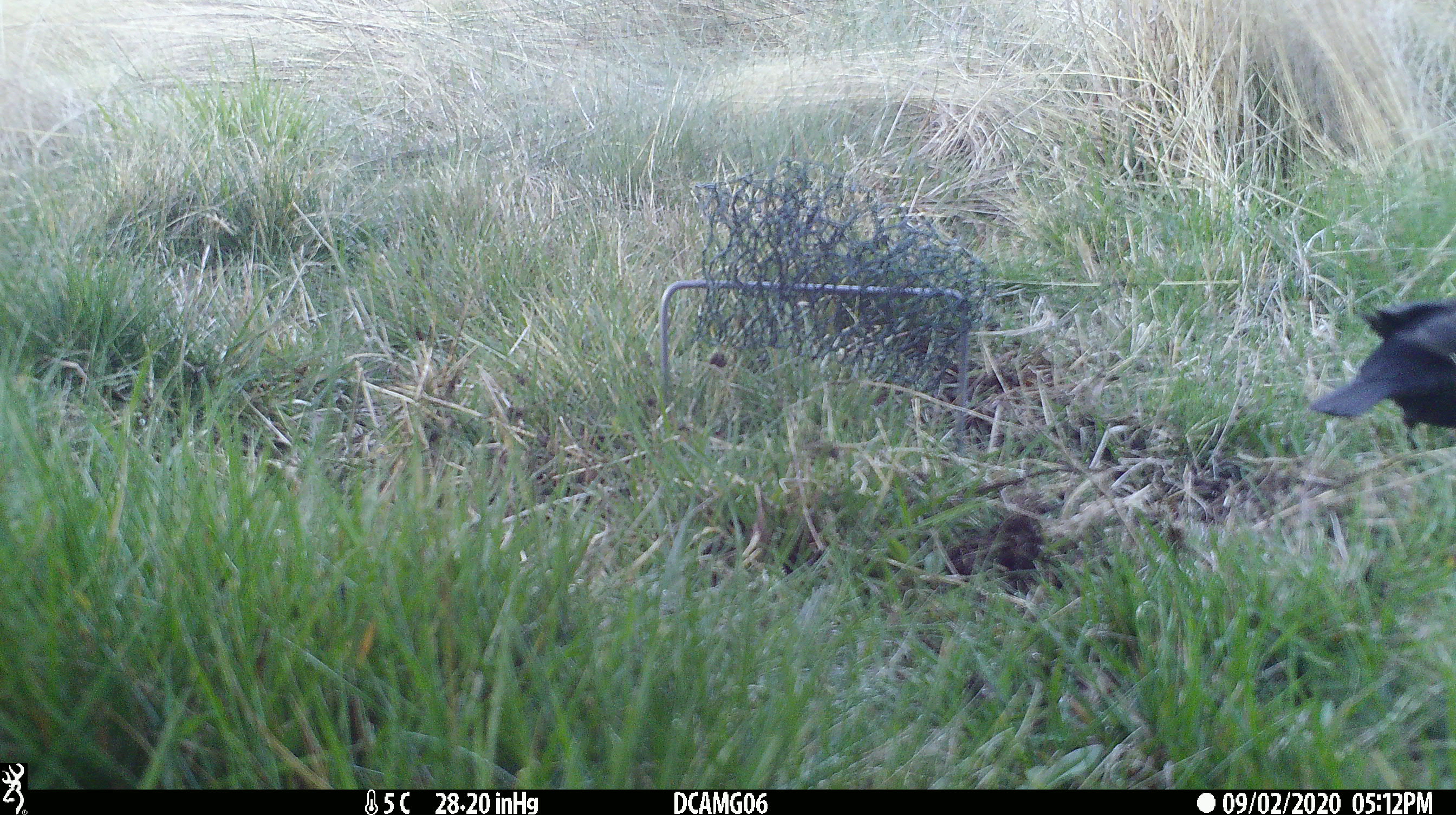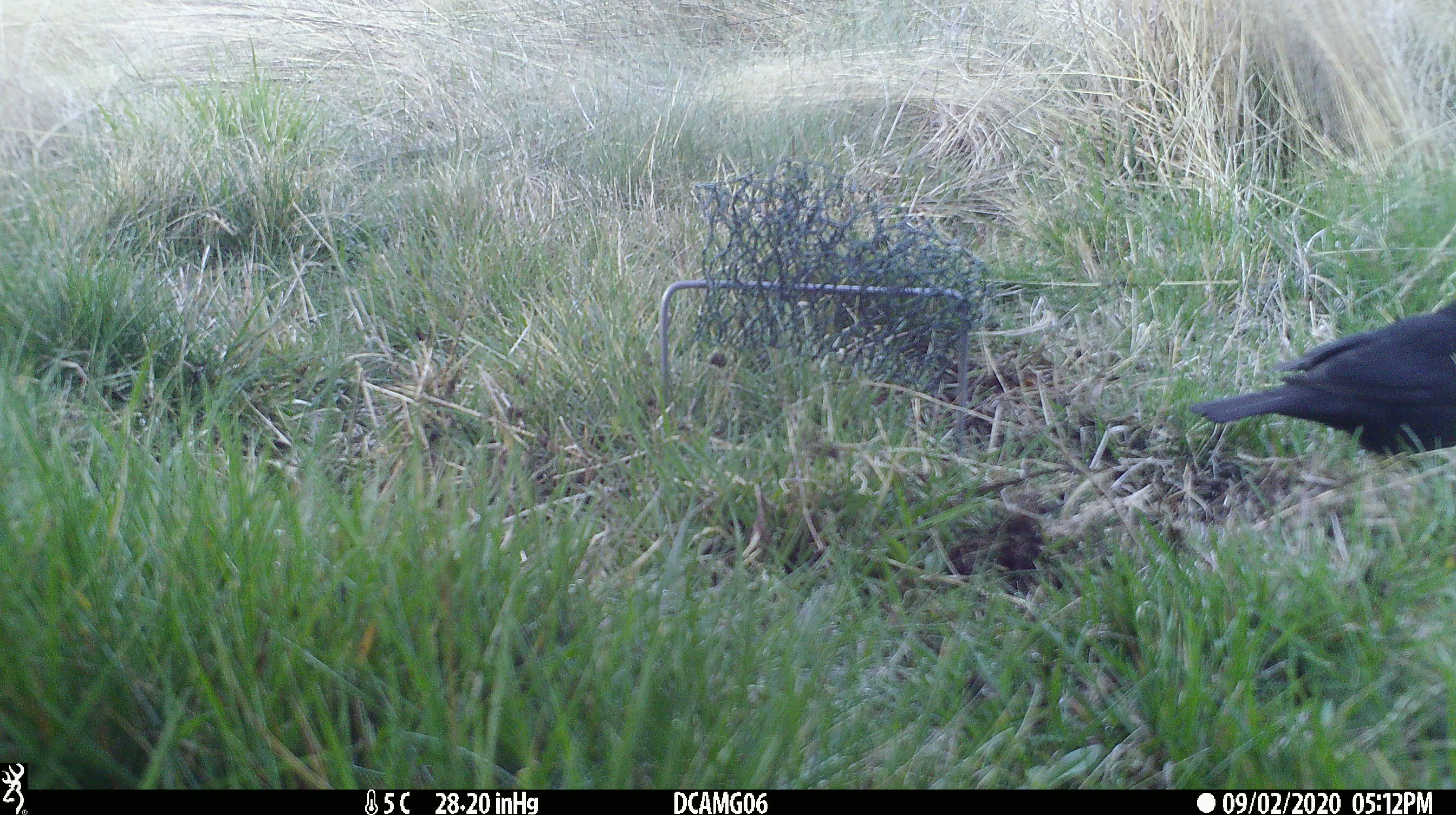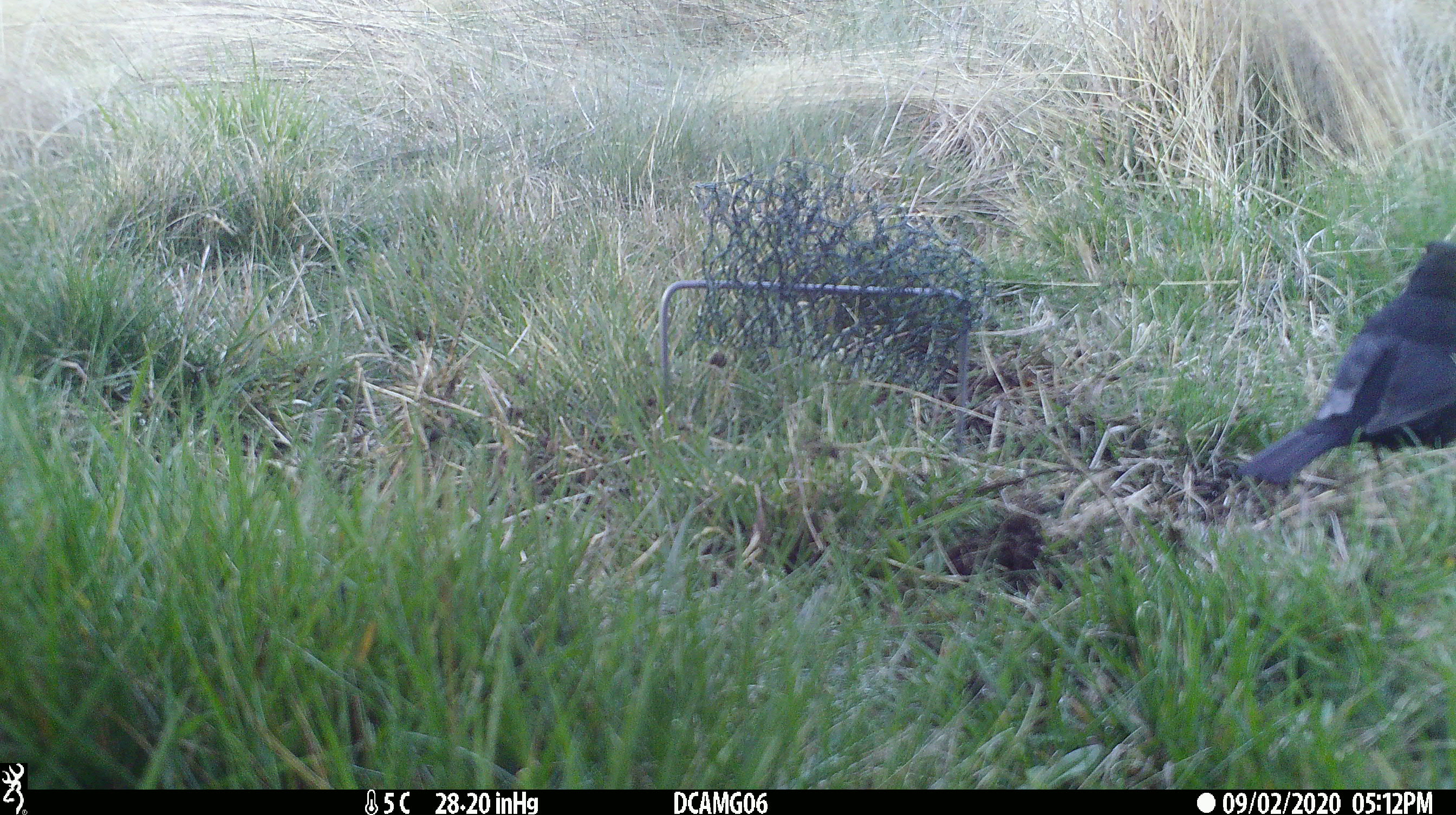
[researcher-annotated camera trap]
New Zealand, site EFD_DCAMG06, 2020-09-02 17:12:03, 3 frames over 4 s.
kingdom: Animalia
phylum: Chordata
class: Aves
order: Passeriformes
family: Turdidae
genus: Turdus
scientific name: Turdus merula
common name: eurasian blackbird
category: blackbird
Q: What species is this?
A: Blackbird (eurasian blackbird) (Turdus merula).